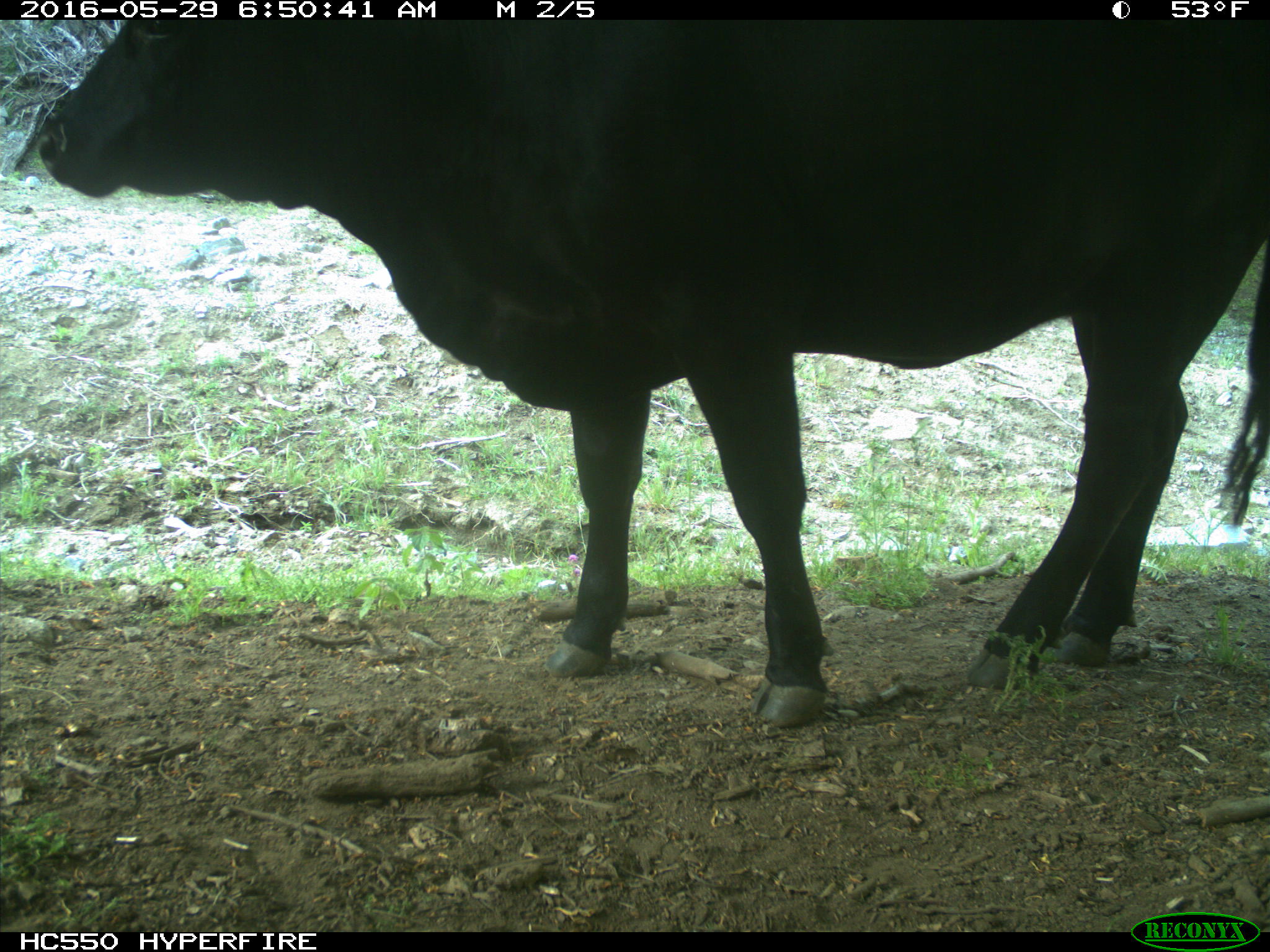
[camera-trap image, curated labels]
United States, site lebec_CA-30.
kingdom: Animalia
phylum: Chordata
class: Mammalia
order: Artiodactyla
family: Bovidae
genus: Bos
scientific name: Bos taurus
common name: domestic cow